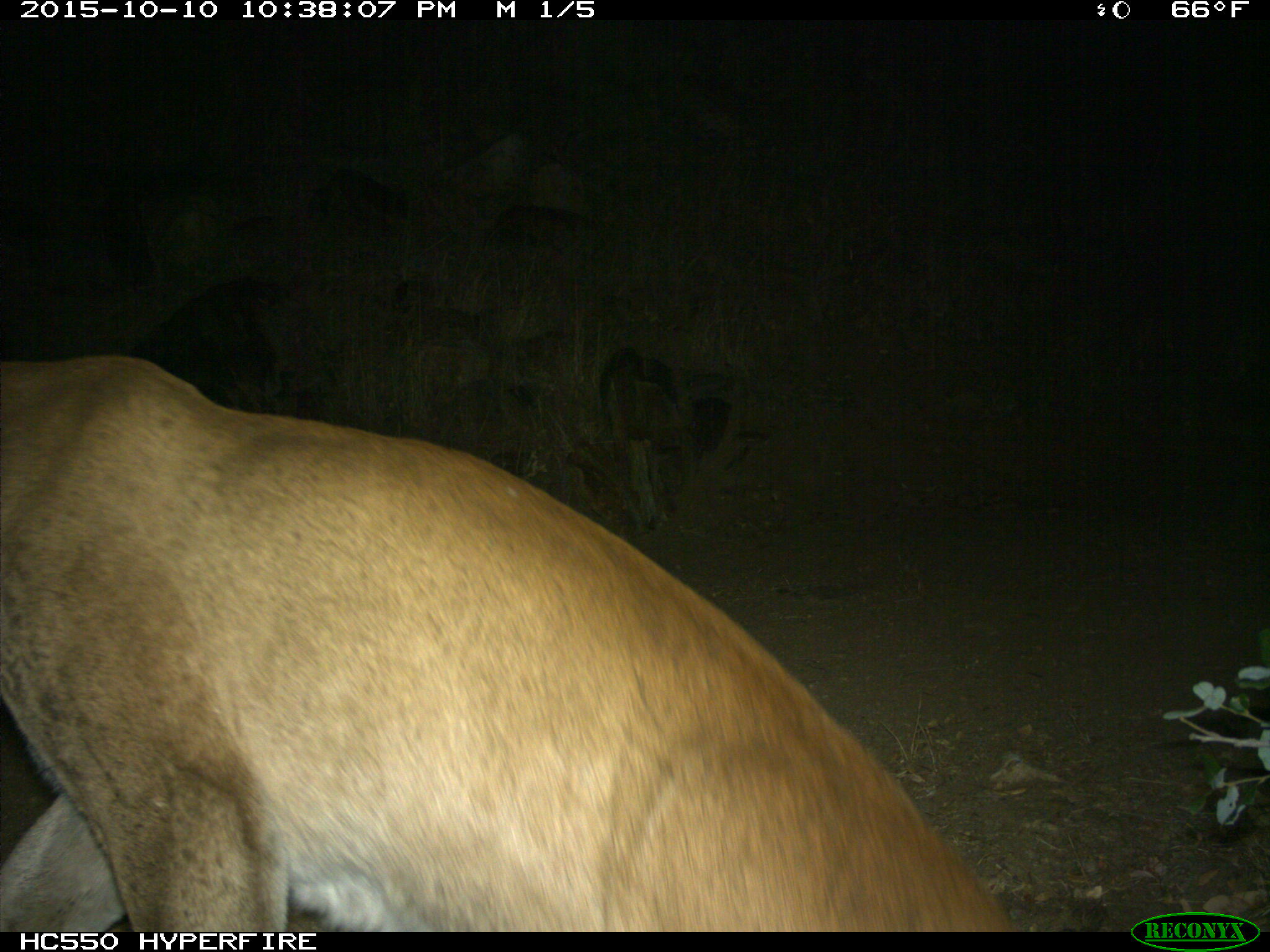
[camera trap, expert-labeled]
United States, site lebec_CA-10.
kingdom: Animalia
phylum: Chordata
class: Mammalia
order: Carnivora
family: Felidae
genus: Puma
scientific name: Puma concolor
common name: mountain lion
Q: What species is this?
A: Puma concolor (mountain lion).